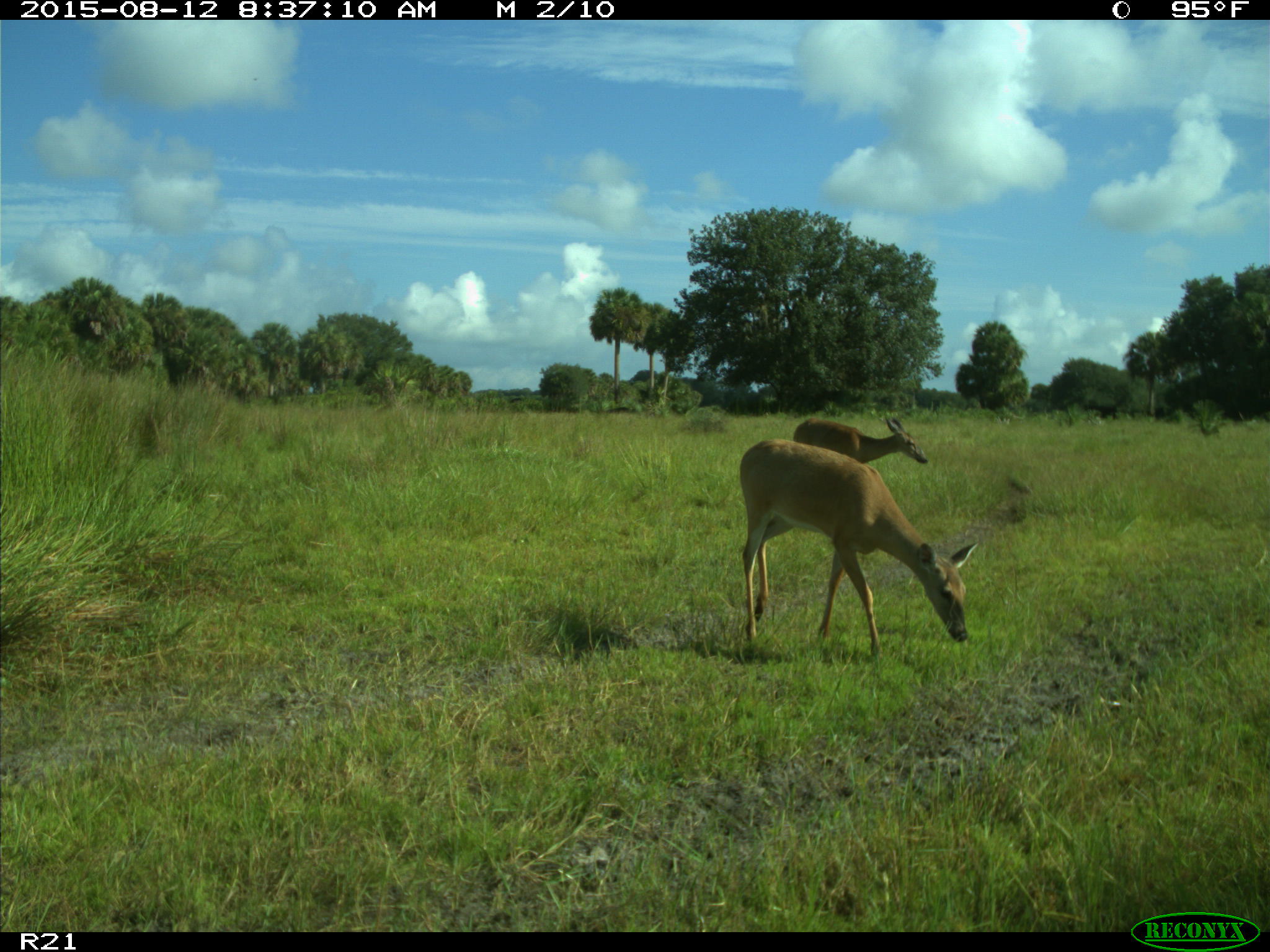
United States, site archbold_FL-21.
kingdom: Animalia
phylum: Chordata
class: Mammalia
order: Artiodactyla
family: Cervidae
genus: Odocoileus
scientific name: Odocoileus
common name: deer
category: unidentified deer